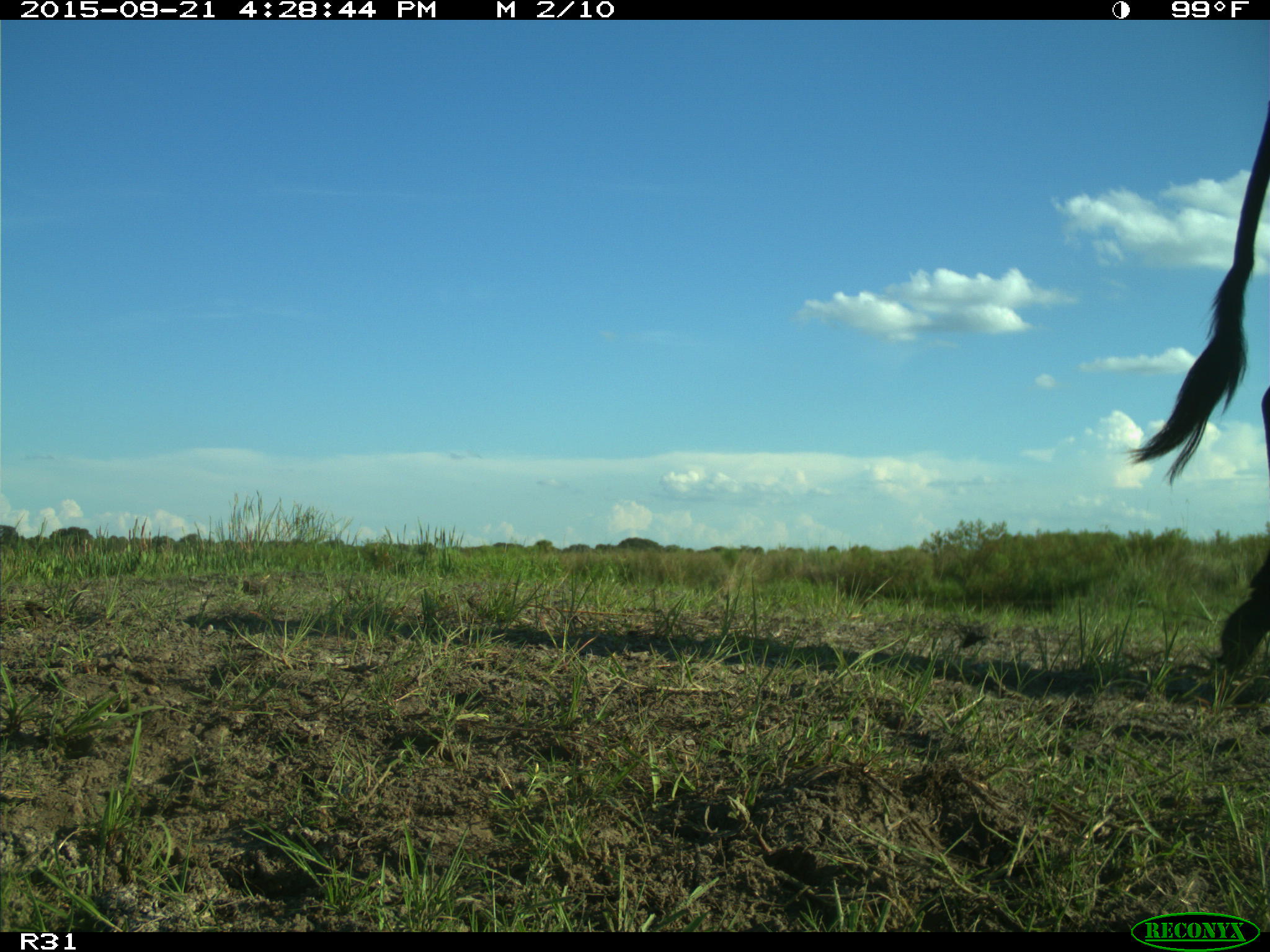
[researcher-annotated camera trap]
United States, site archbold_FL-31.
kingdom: Animalia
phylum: Chordata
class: Mammalia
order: Artiodactyla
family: Bovidae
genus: Bos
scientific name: Bos taurus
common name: domestic cow